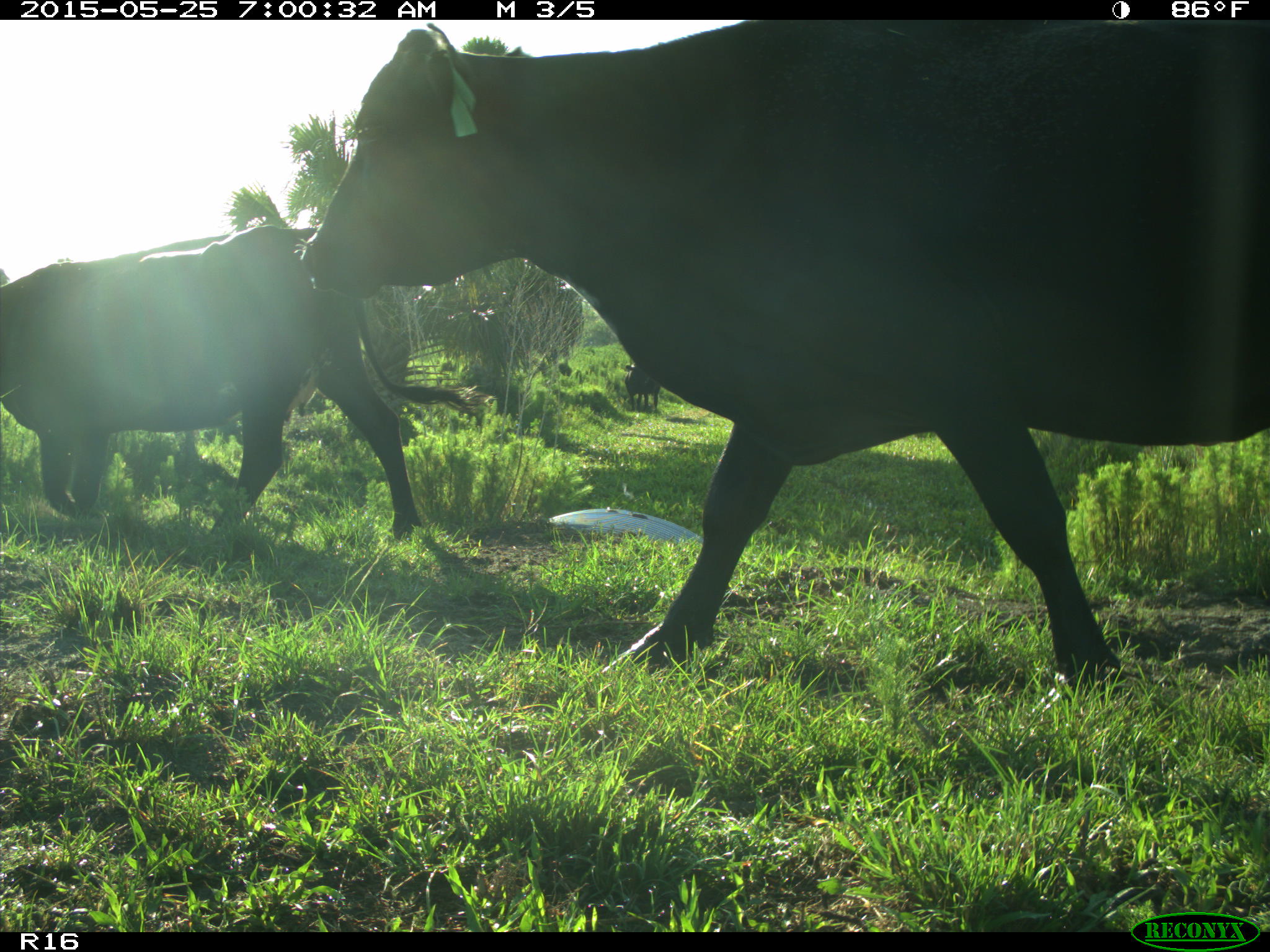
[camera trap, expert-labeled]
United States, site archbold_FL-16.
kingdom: Animalia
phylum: Chordata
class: Mammalia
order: Artiodactyla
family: Bovidae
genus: Bos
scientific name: Bos taurus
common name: domestic cow